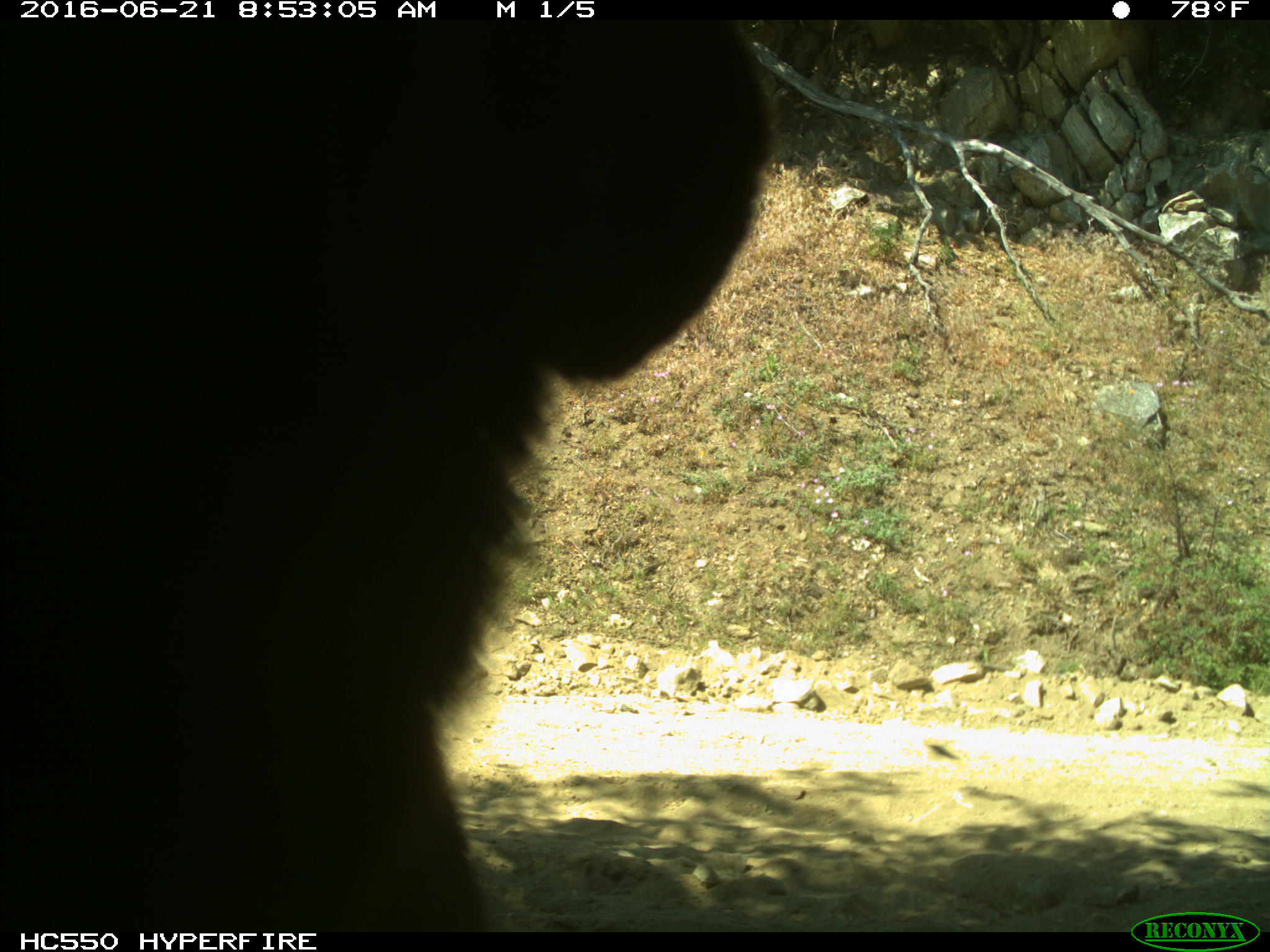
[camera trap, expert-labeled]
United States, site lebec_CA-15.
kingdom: Animalia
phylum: Chordata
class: Mammalia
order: Carnivora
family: Ursidae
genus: Ursus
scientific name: Ursus americanus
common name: american black bear